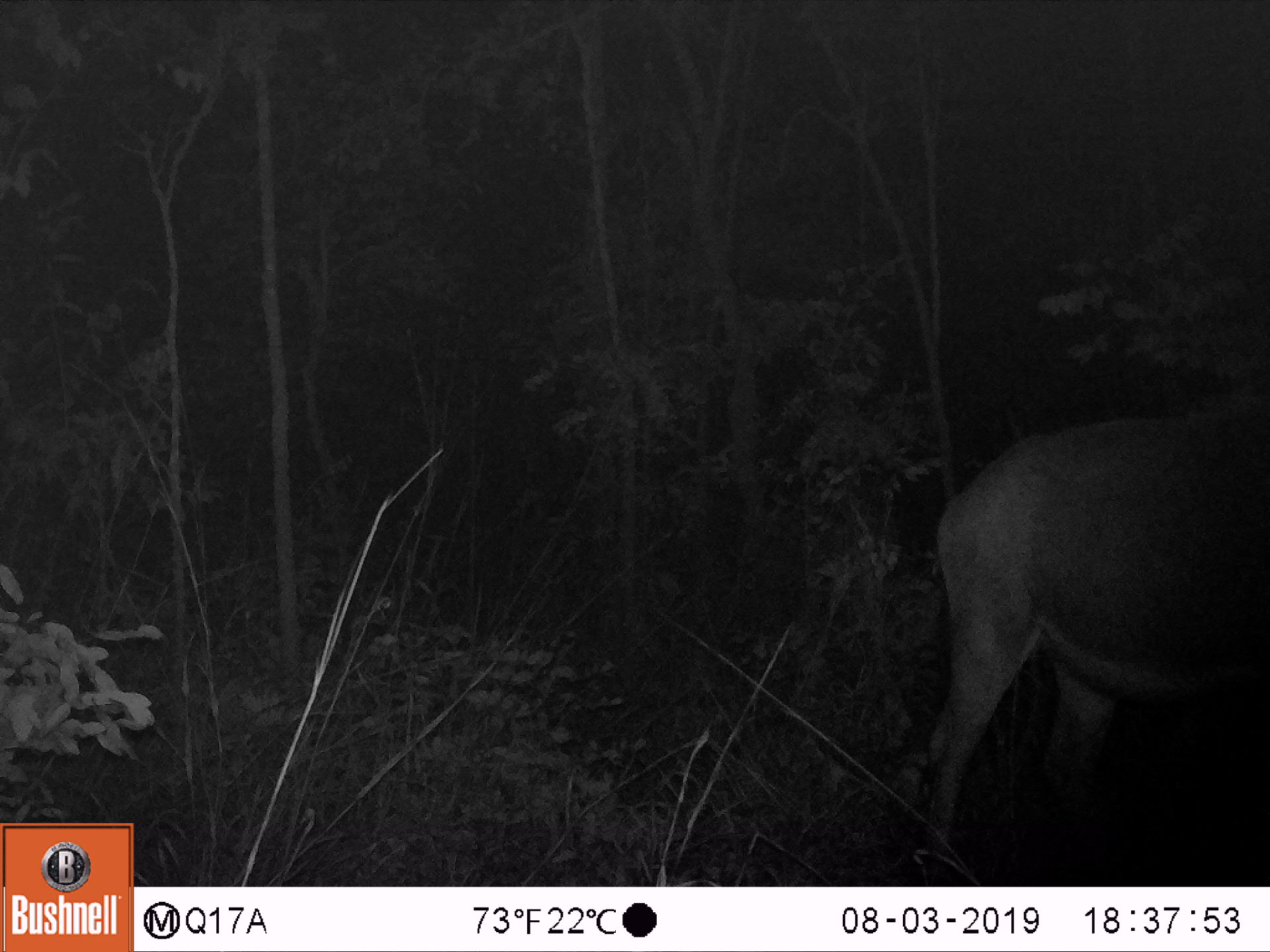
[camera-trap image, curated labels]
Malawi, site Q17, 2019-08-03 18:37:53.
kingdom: Animalia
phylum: Chordata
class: Mammalia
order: Artiodactyla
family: Bovidae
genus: Hippotragus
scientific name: Hippotragus niger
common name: sable antelope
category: sable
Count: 1.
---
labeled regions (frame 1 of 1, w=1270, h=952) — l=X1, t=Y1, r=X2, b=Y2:
sable: l=887, t=375, r=1262, b=873